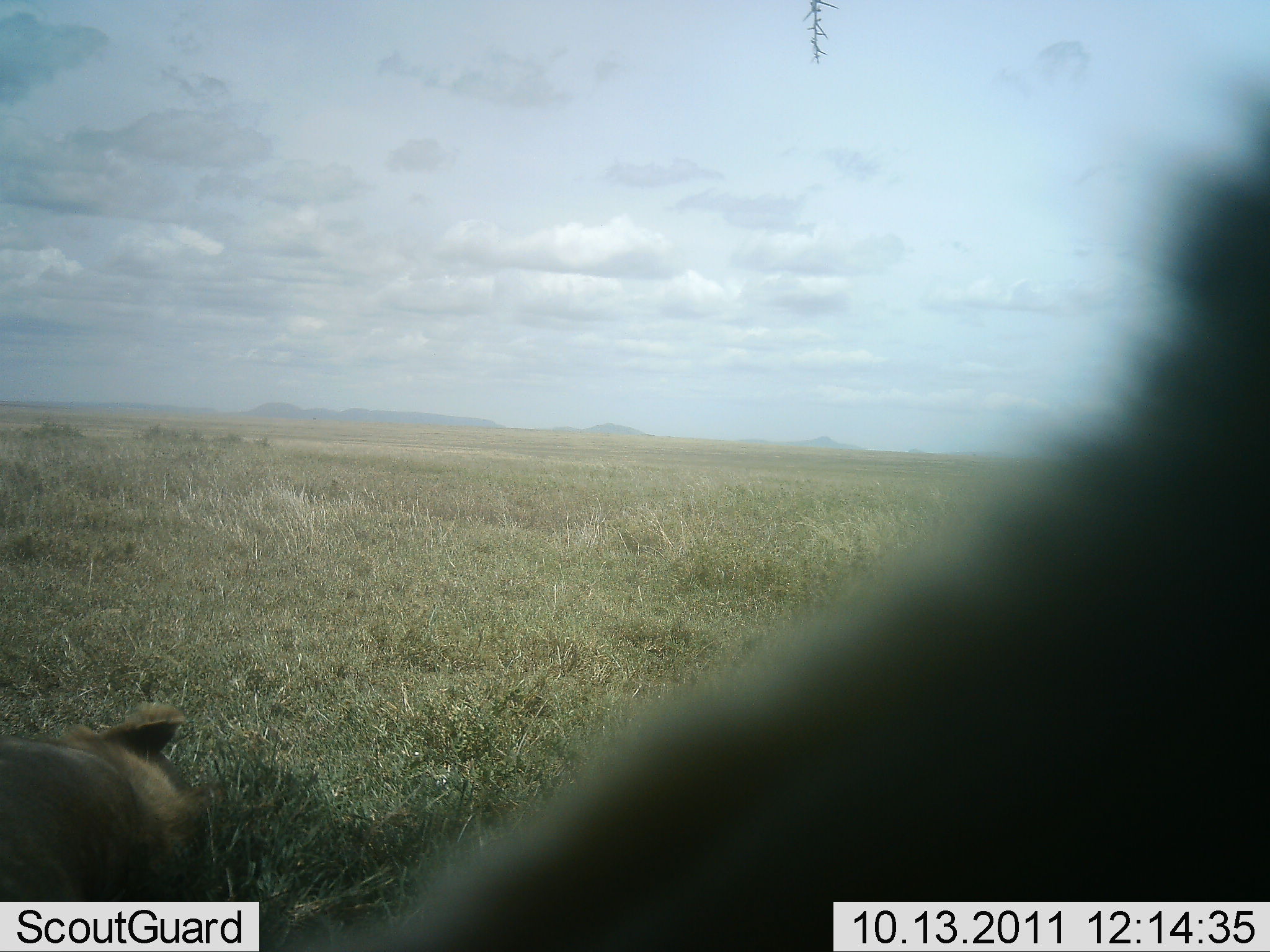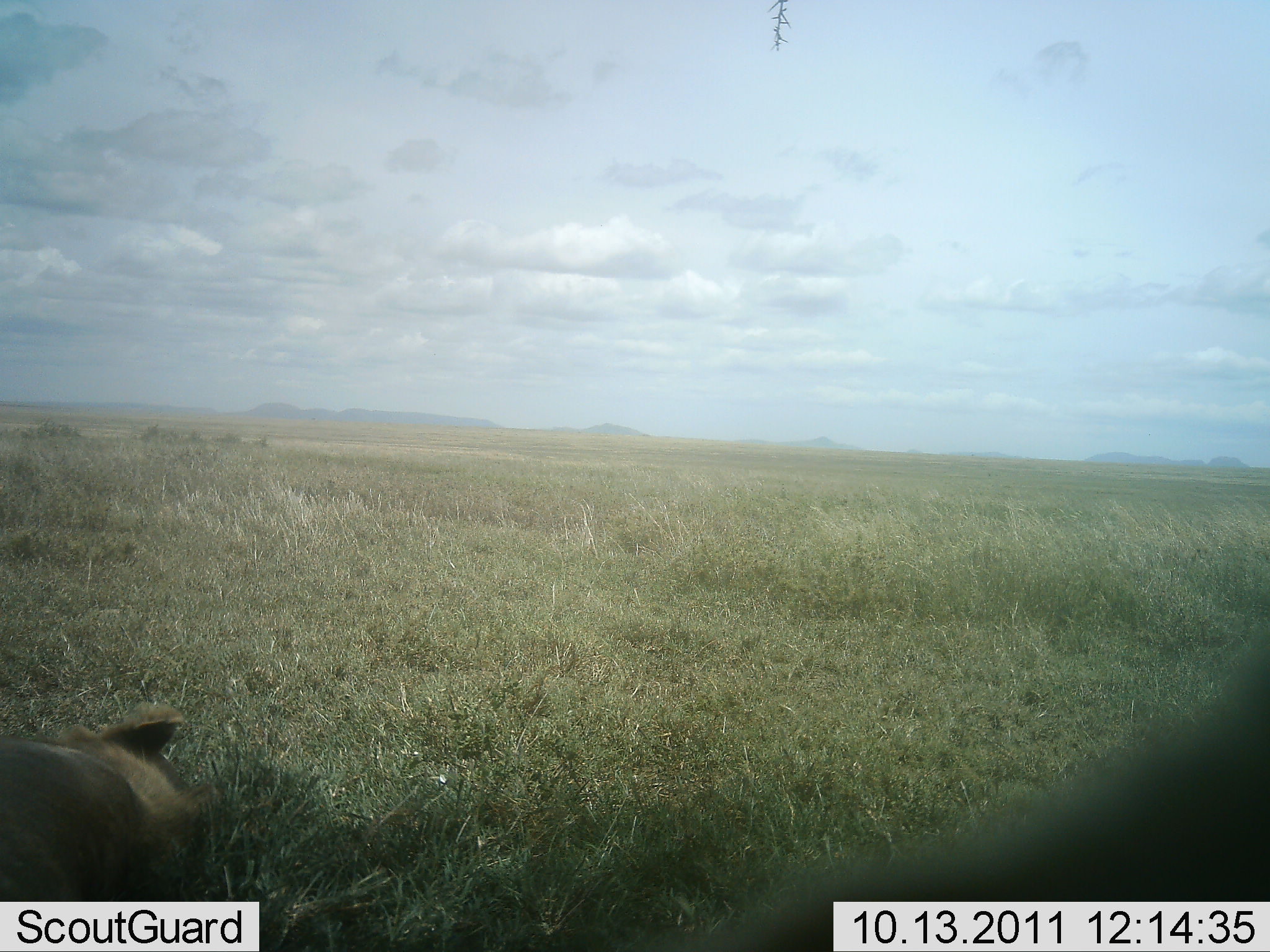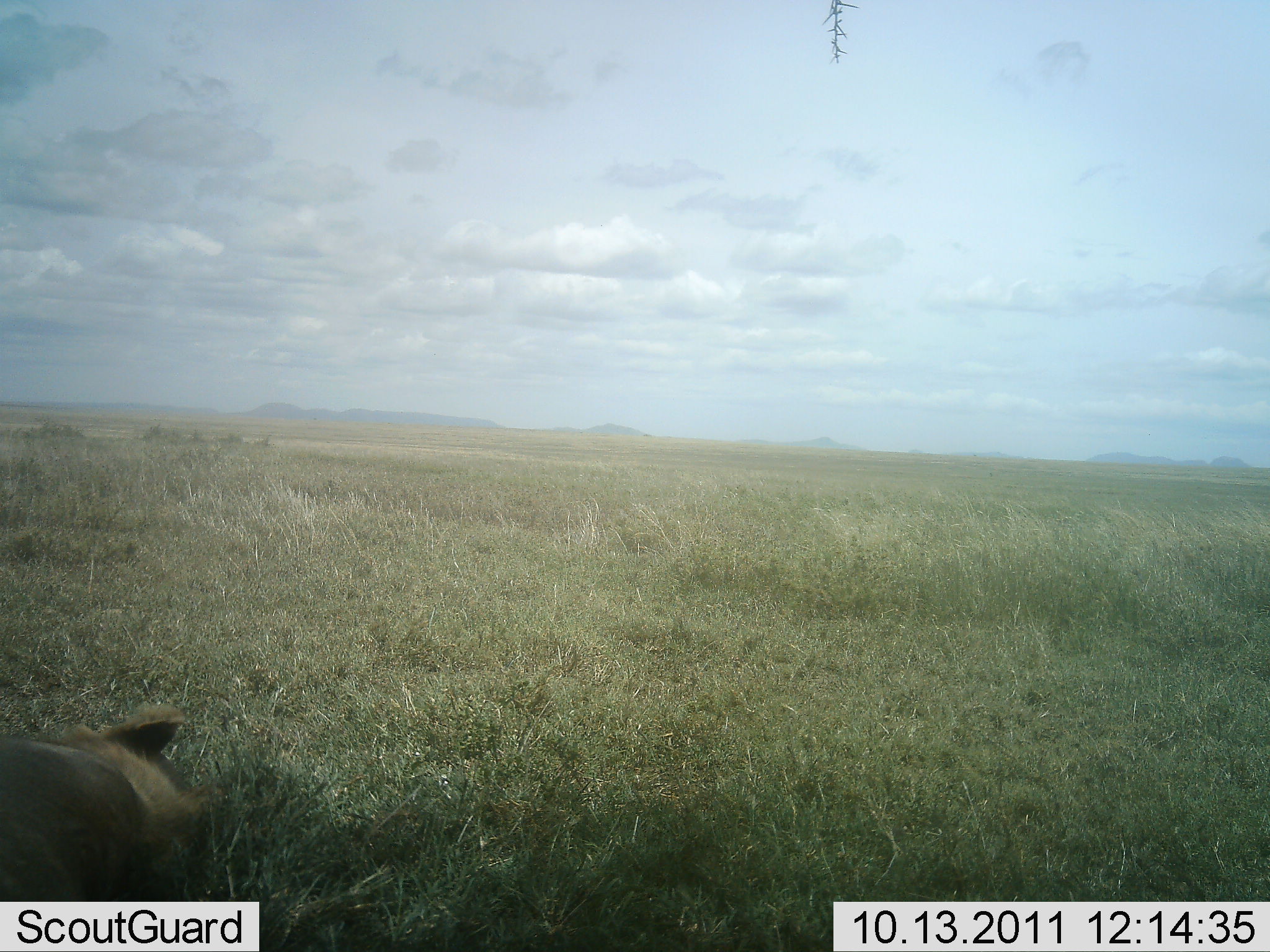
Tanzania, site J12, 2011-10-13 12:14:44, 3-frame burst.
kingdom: Animalia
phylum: Chordata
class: Mammalia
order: Carnivora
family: Felidae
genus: Panthera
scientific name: Panthera leo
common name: lion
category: lionfemale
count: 2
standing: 0%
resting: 100%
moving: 18%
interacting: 0%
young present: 0%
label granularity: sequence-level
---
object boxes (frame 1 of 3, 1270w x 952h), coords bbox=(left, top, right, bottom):
animal: bbox=(266, 31, 1267, 949); bbox=(2, 699, 258, 905)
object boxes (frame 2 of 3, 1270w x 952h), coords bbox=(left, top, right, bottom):
animal: bbox=(602, 590, 1266, 947); bbox=(2, 693, 239, 905)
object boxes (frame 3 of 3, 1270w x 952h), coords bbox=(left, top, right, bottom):
animal: bbox=(3, 701, 224, 903)